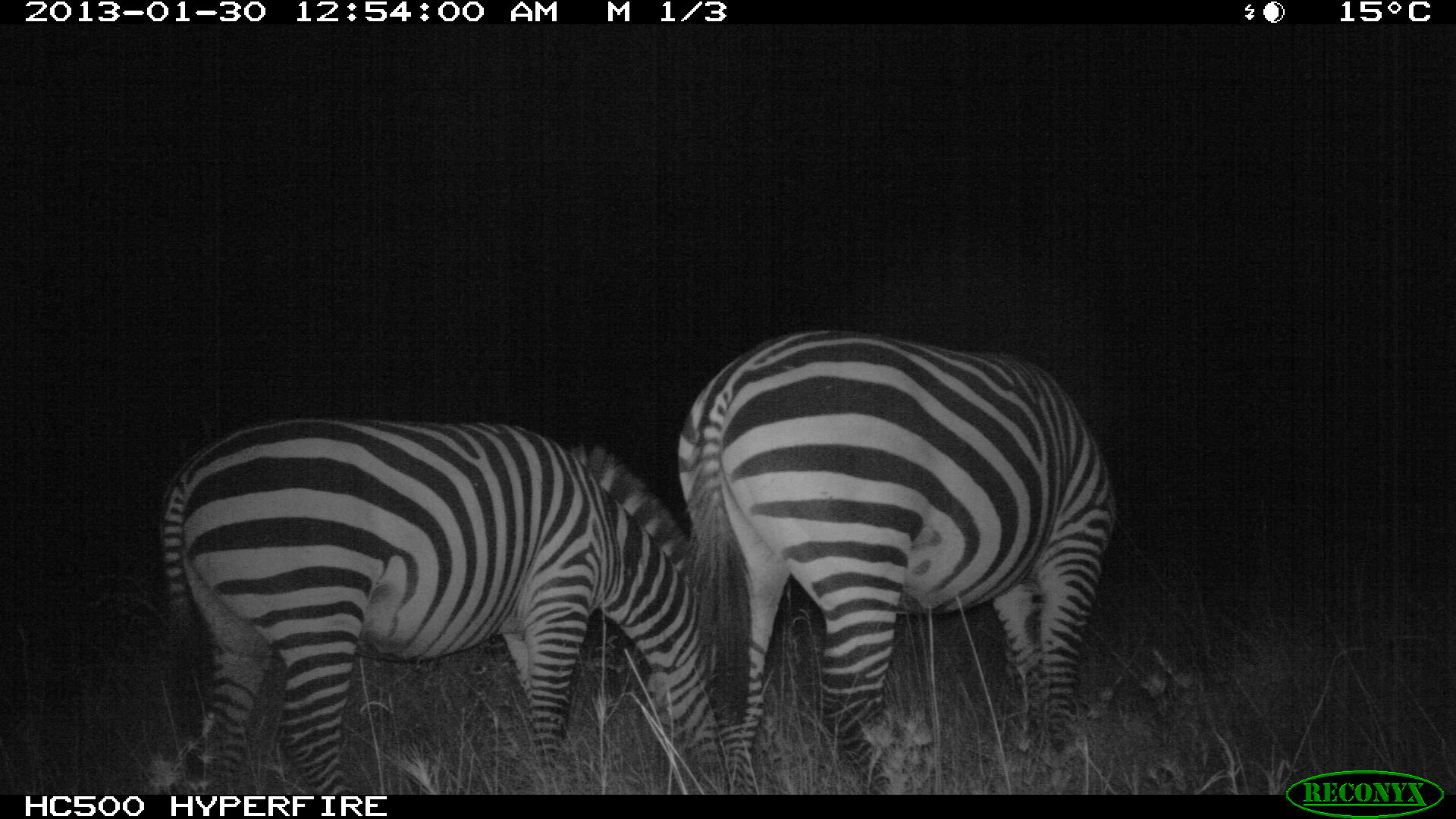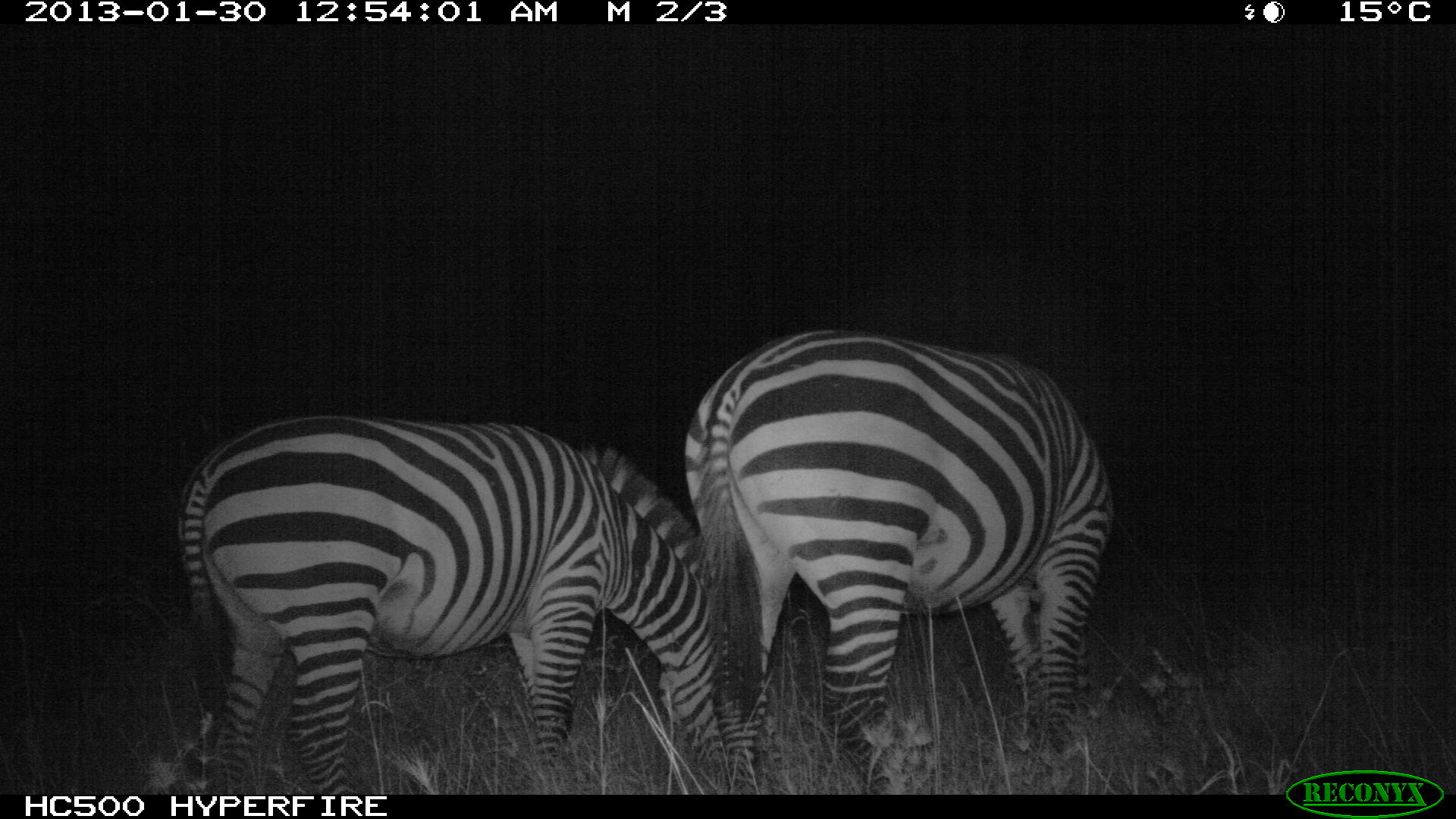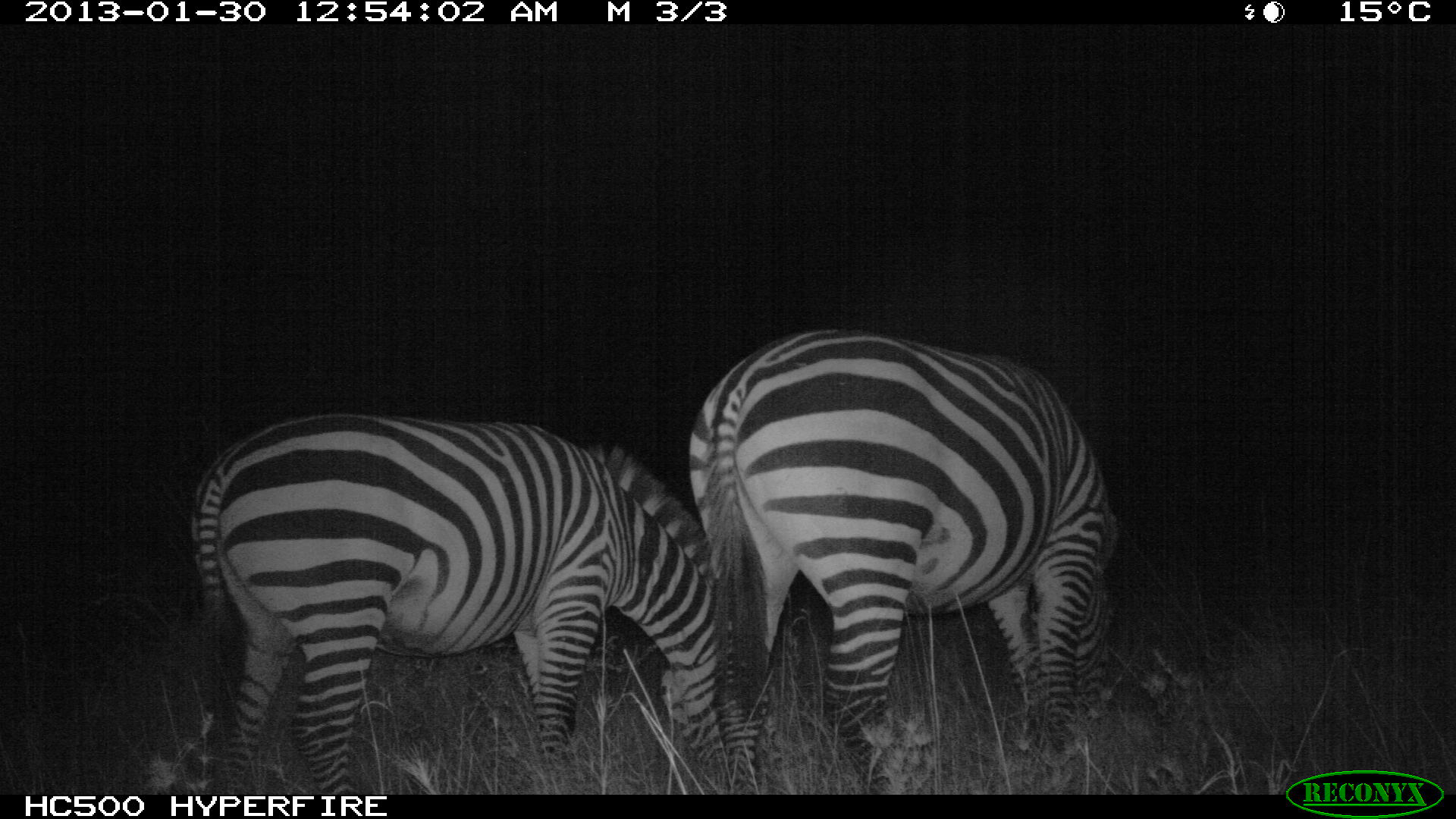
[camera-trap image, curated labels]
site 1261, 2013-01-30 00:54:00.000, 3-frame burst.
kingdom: Animalia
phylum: Chordata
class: Mammalia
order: Perissodactyla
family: Equidae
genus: Equus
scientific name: Equus quagga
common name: plains zebra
Equus quagga (plains zebra), count 2.